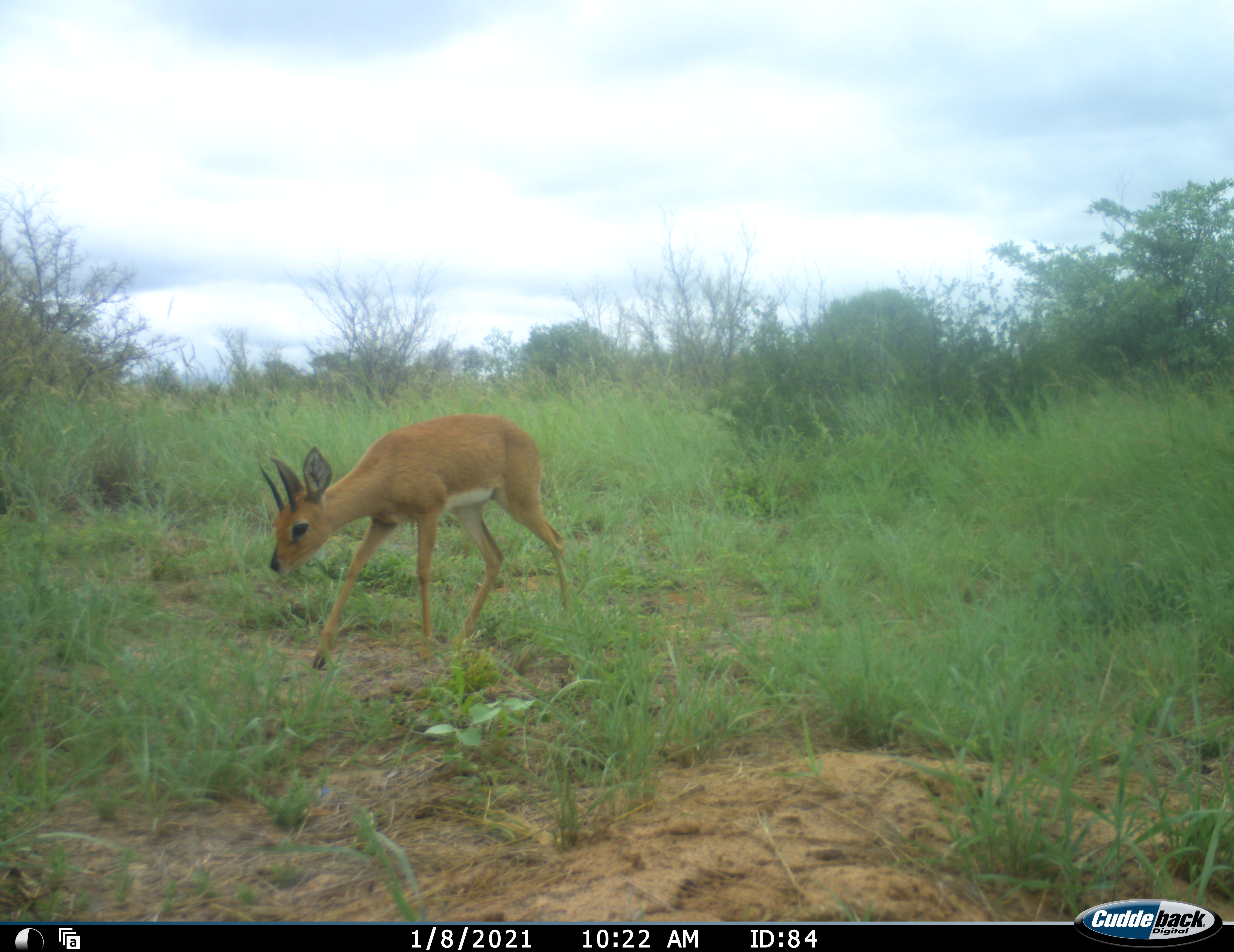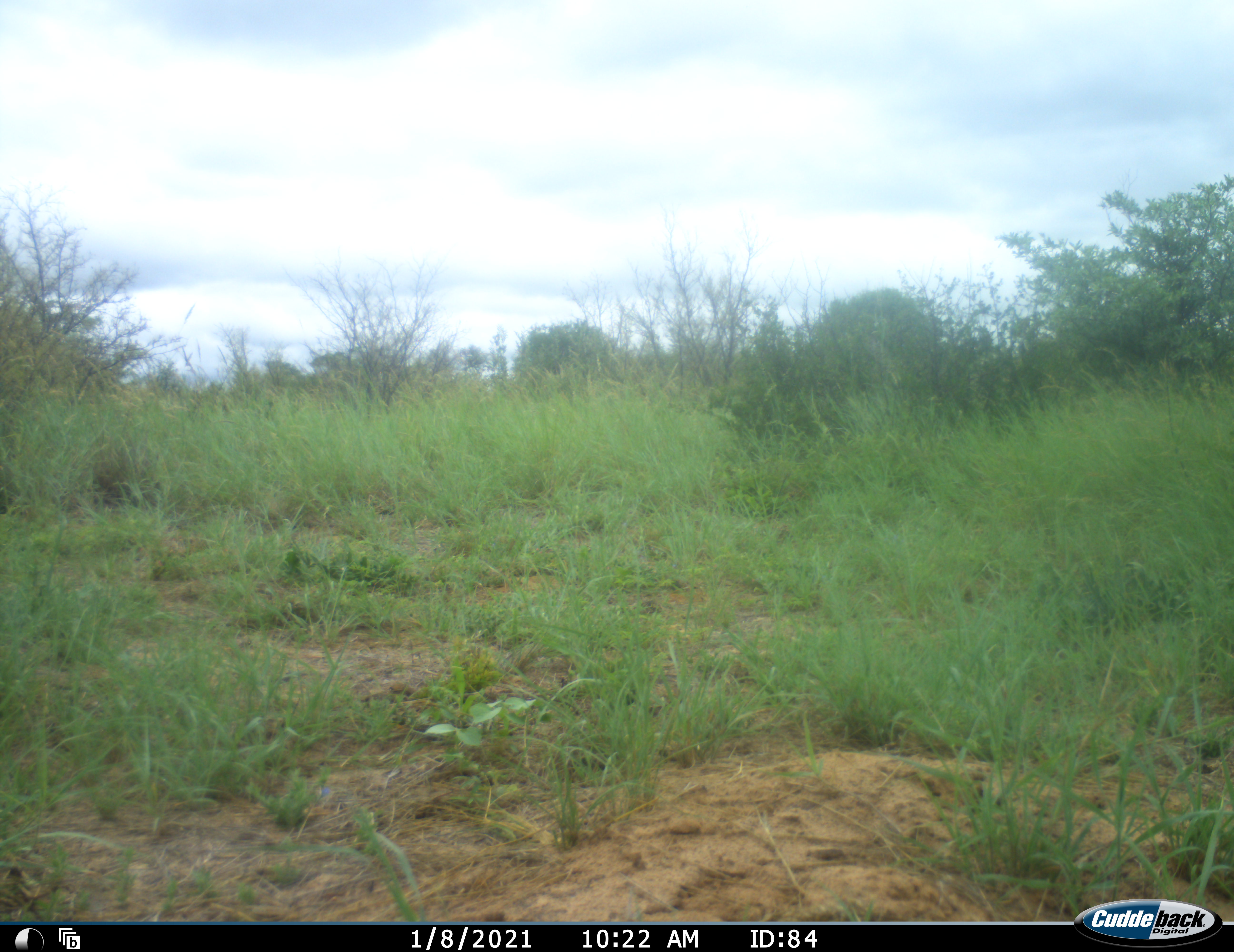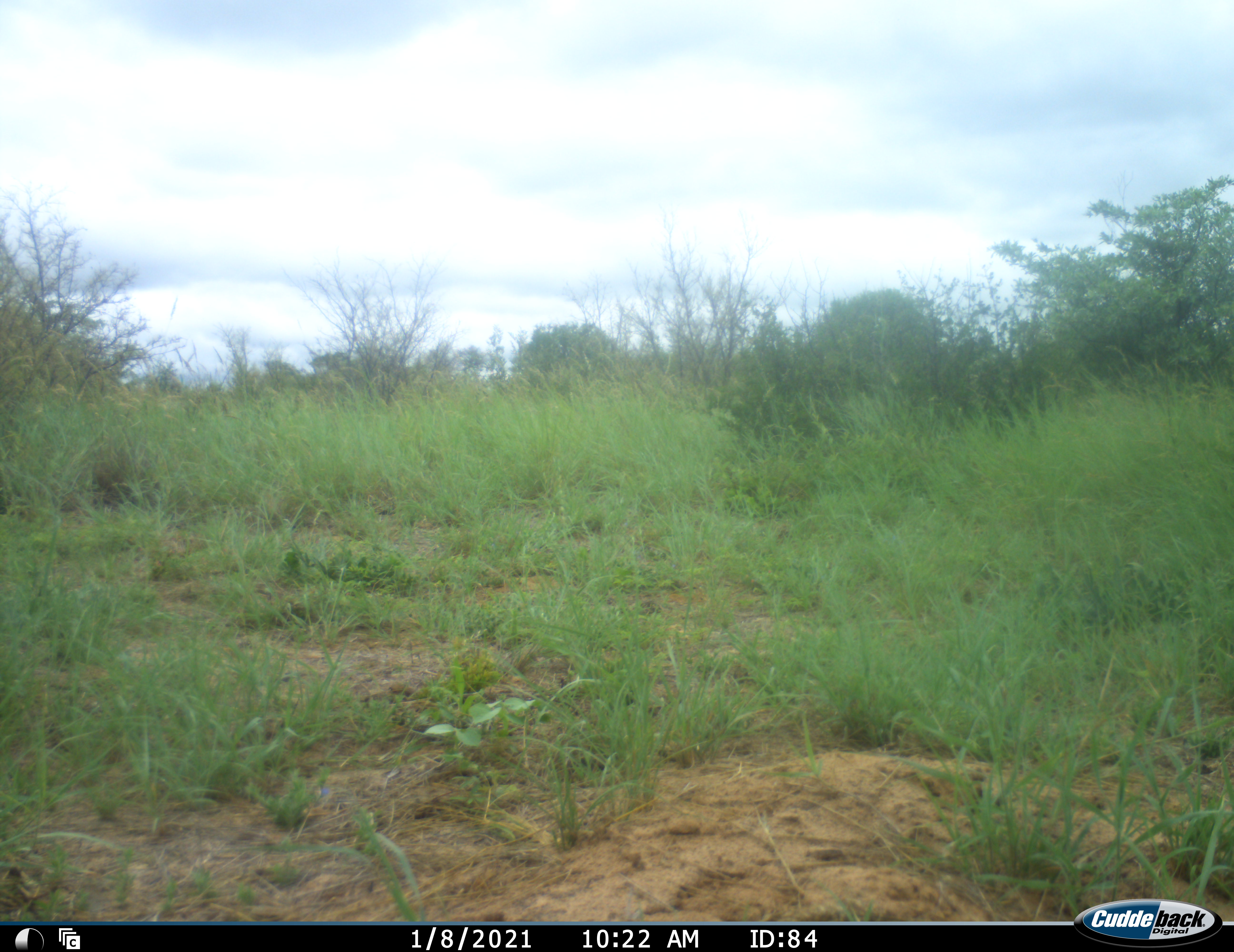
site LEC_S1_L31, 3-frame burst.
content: unidentified animal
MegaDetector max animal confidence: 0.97